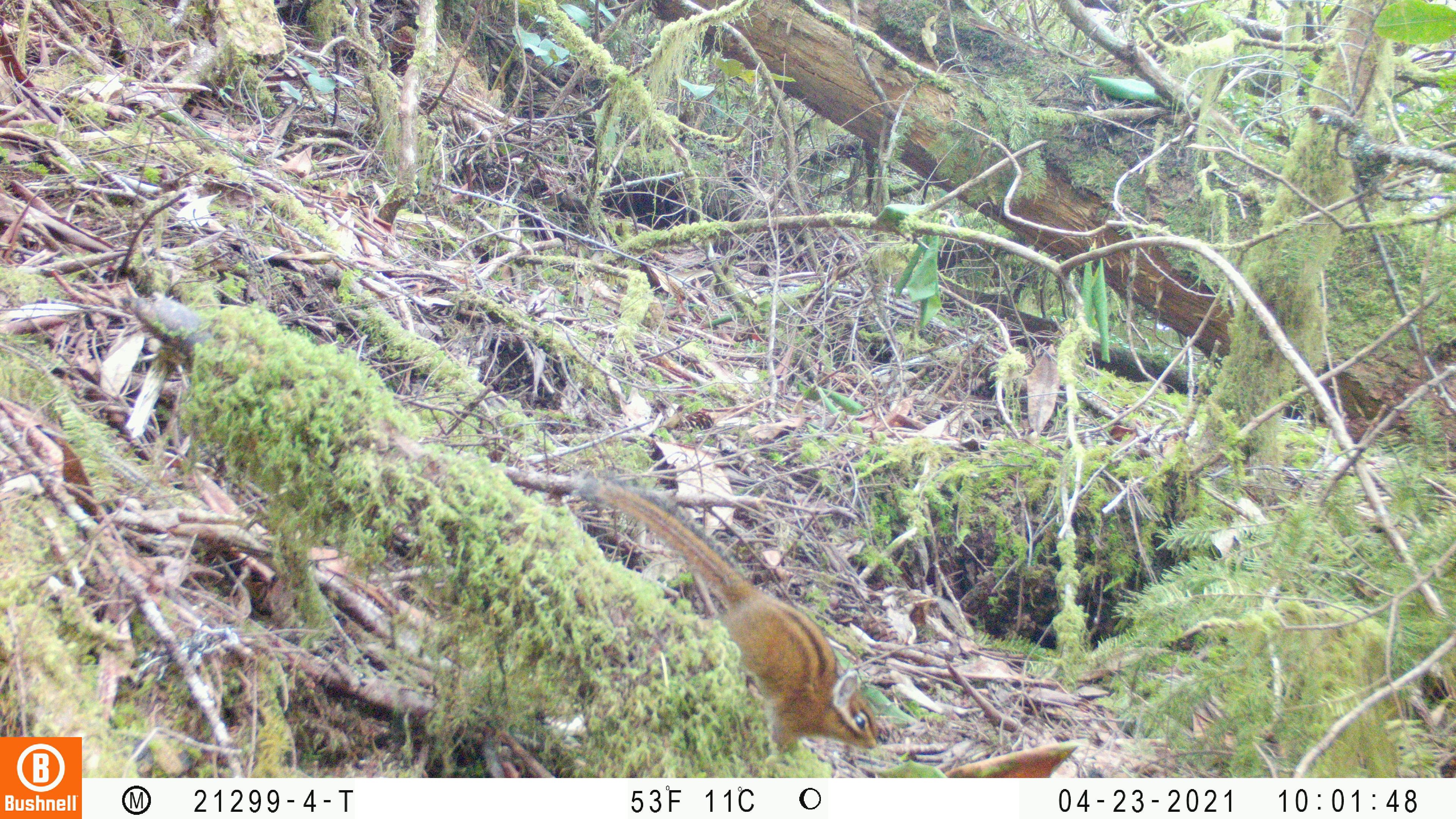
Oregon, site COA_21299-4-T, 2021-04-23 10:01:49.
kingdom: Animalia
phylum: Chordata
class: Mammalia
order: Rodentia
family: Sciuridae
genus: Neotamias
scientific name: Neotamias townsendii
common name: townsend's chipmunk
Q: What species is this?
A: Townsend's chipmunk (Neotamias townsendii).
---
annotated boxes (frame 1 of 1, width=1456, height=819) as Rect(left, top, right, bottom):
townsend's chipmunk: Rect(583, 470, 881, 756)